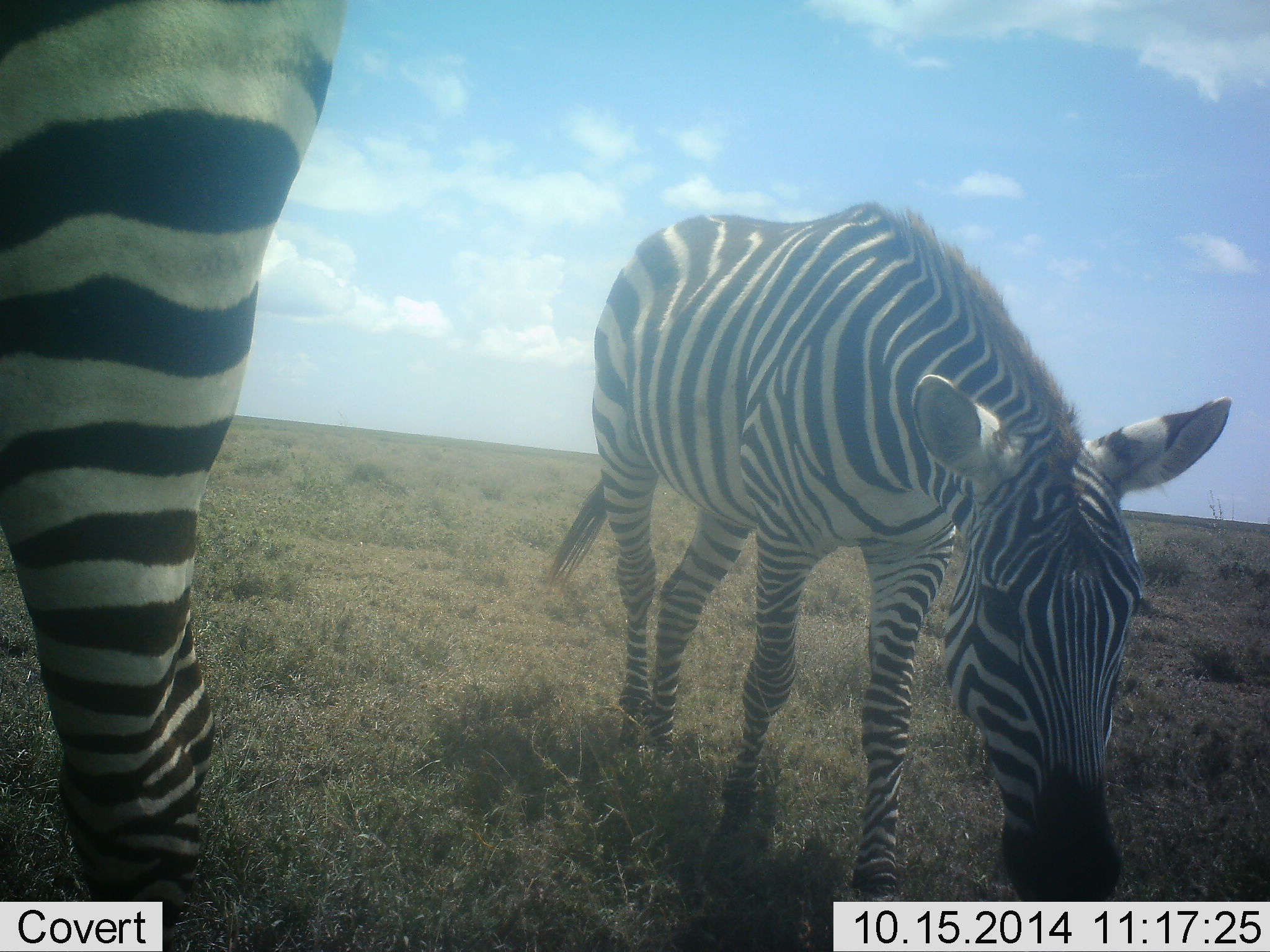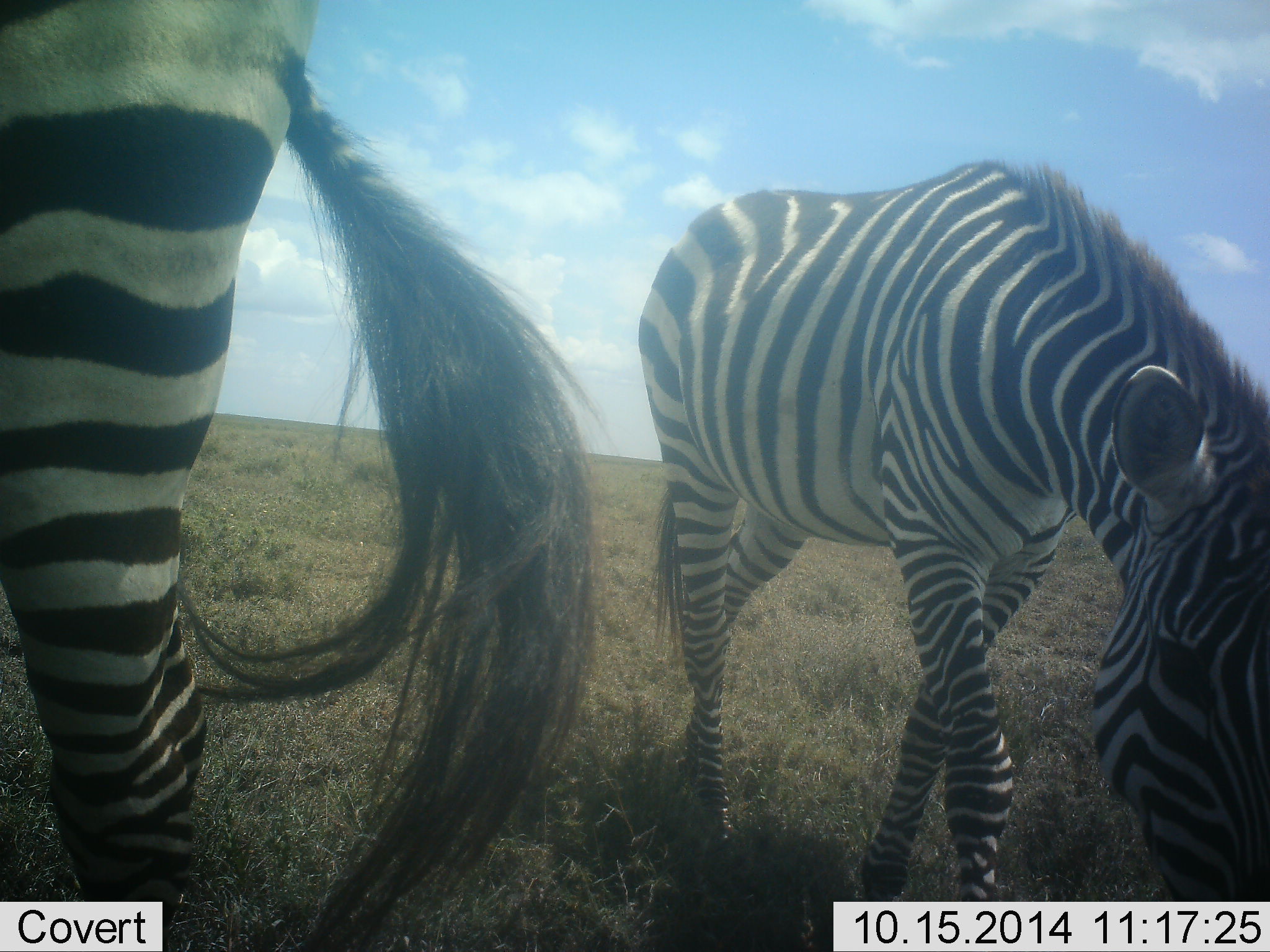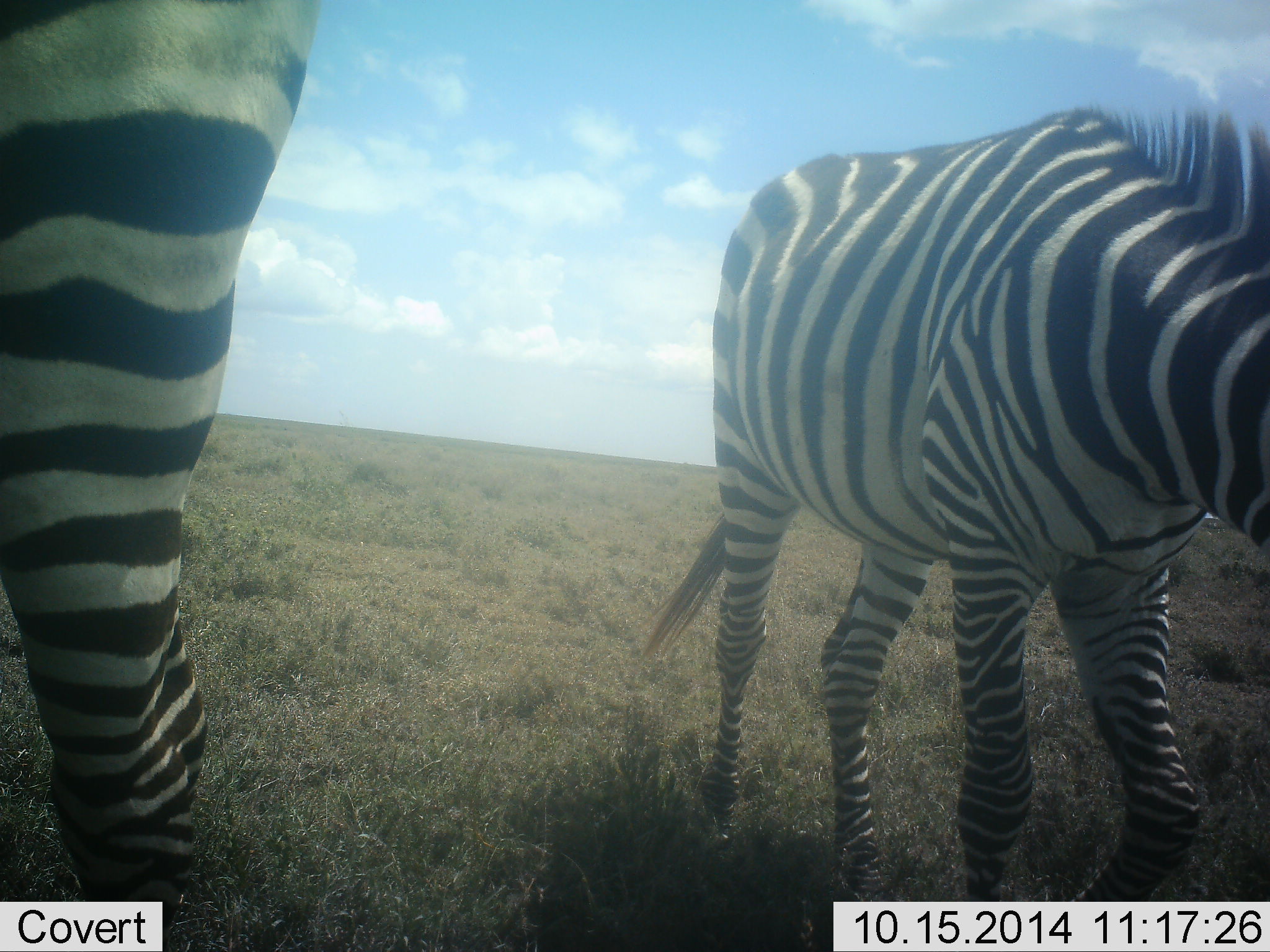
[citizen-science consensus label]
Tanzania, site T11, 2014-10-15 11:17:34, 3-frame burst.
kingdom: Animalia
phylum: Chordata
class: Mammalia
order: Perissodactyla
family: Equidae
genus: Equus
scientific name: Equus quagga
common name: plains zebra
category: zebra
Zebra (plains zebra) (Equus quagga), count 2. Behavior (volunteer vote fractions): standing 70%, resting 0%, moving 20%, interacting 0%. Young present (vote fraction): 0%. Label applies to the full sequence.